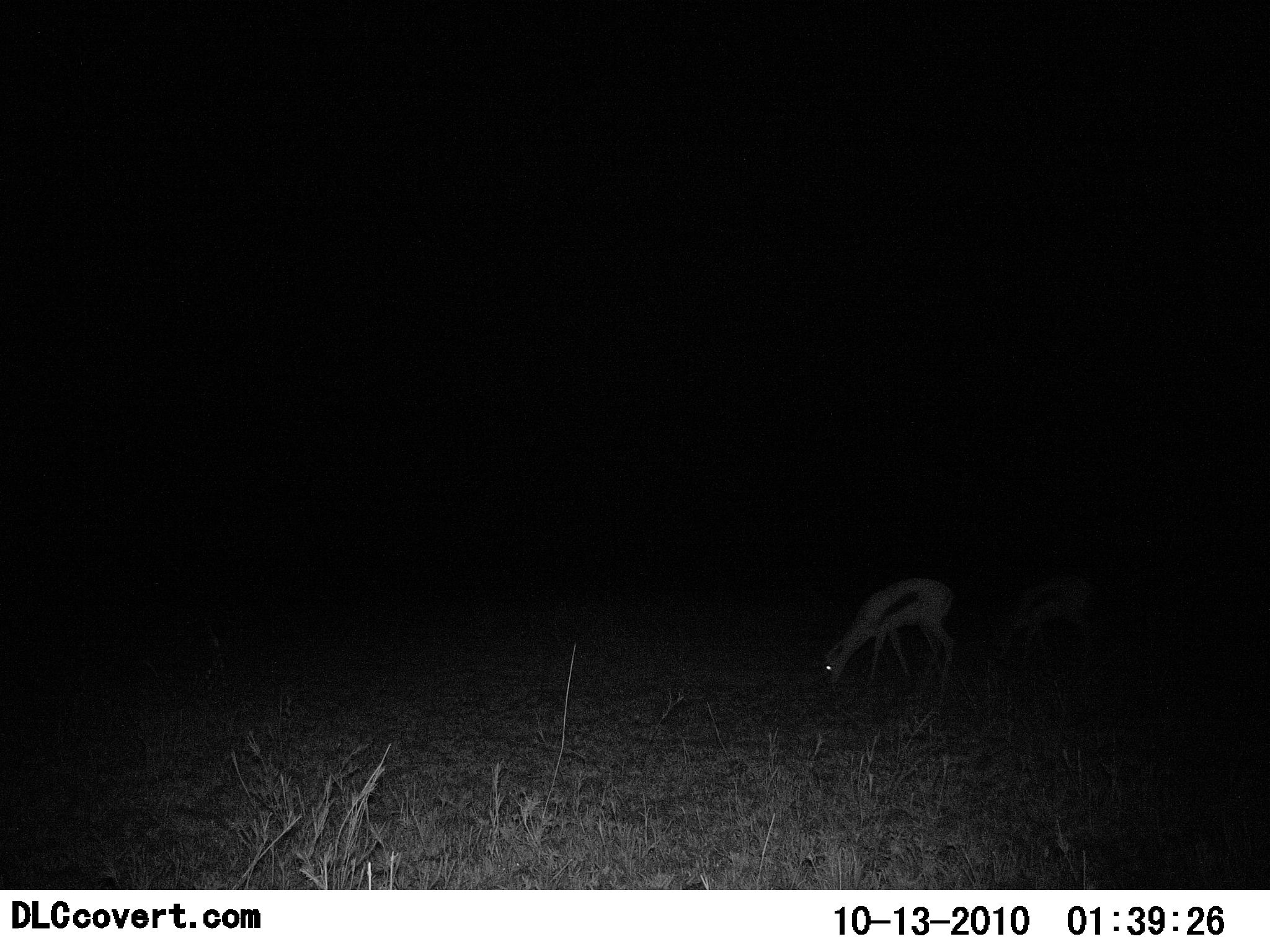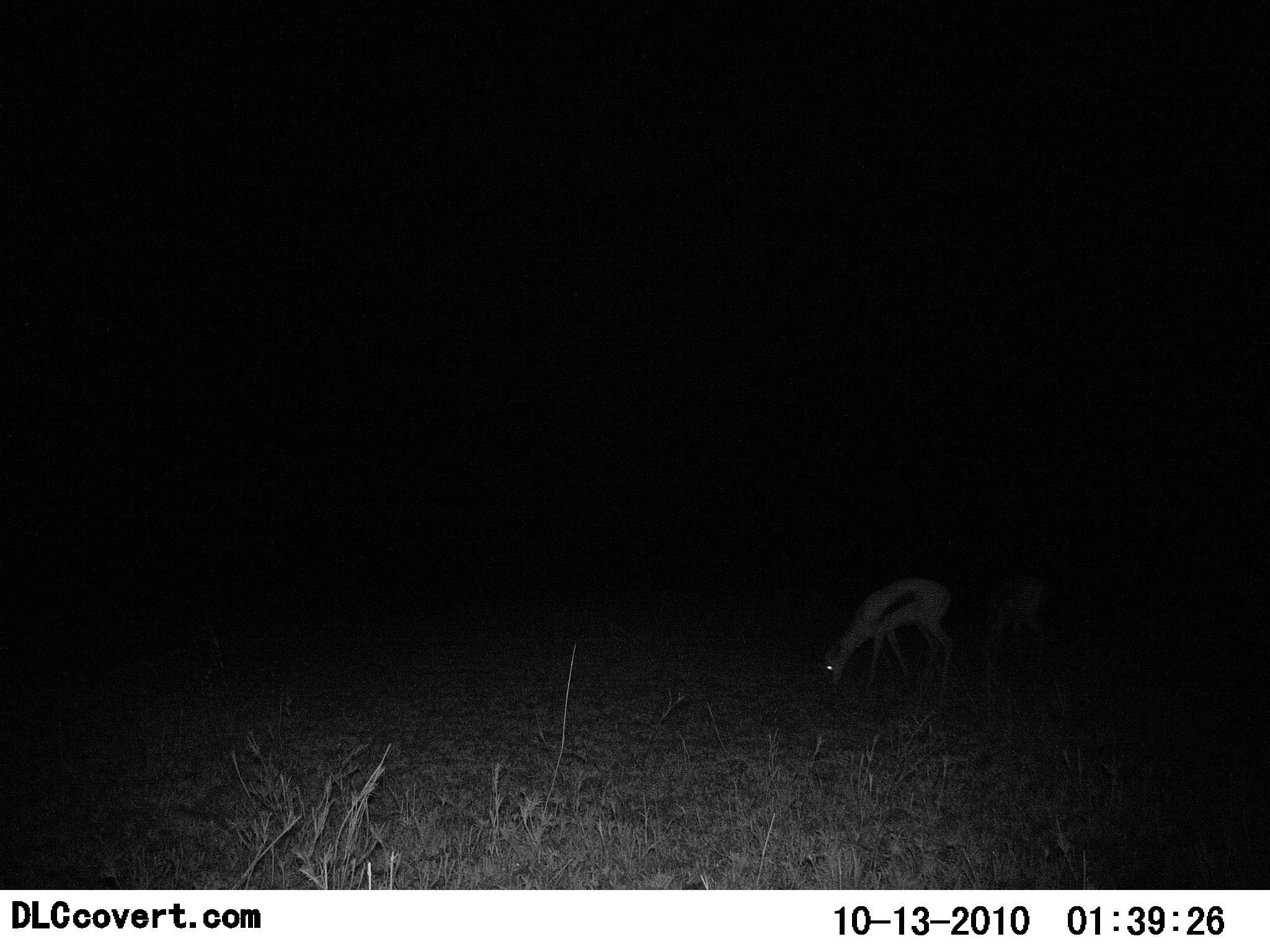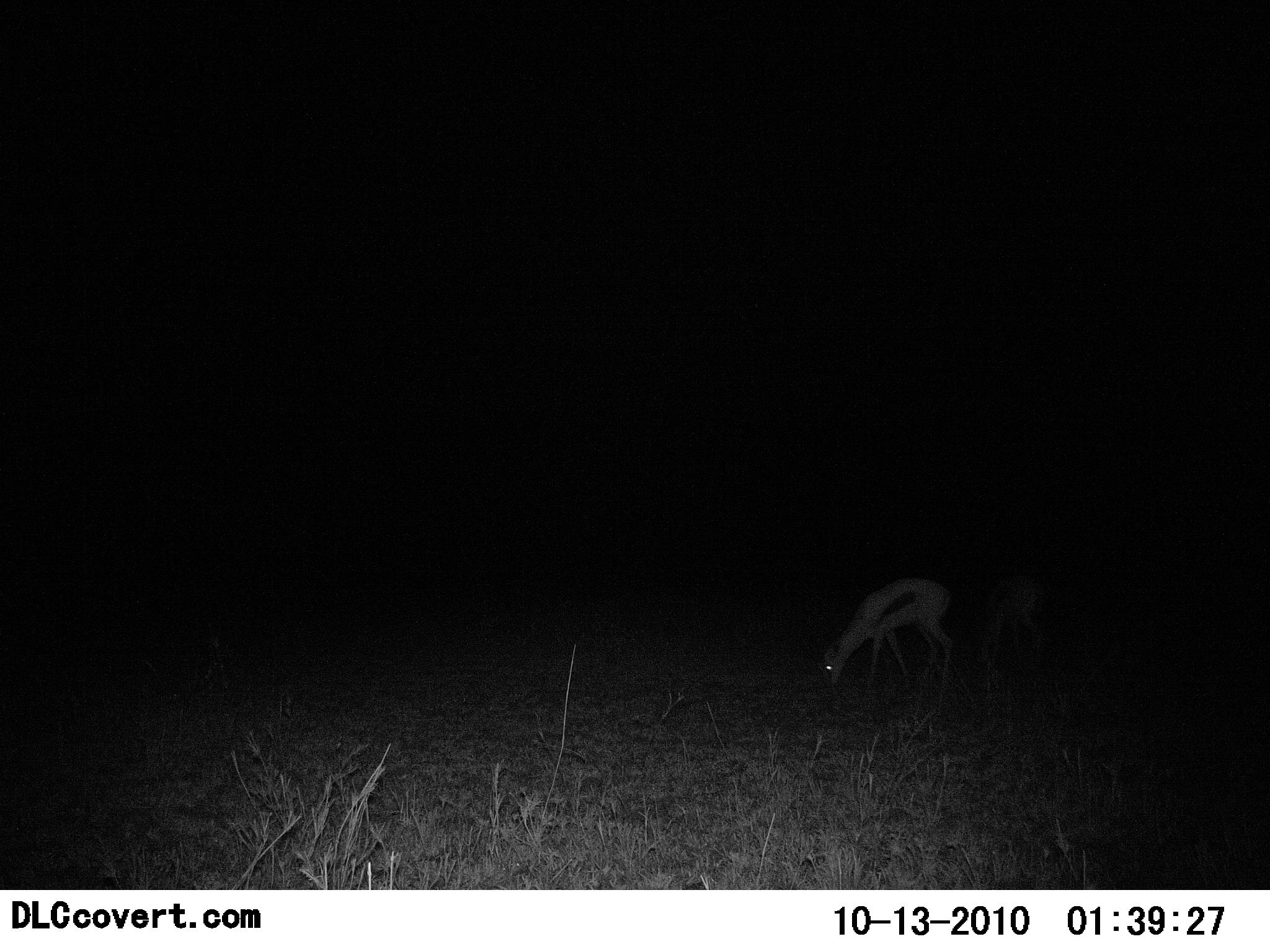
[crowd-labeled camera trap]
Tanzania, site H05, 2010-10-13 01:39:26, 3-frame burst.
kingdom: Animalia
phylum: Chordata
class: Mammalia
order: Artiodactyla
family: Bovidae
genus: Eudorcas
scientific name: Eudorcas thomsonii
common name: thomson's gazelle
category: gazellethomsons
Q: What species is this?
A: Gazellethomsons (thomson's gazelle) (Eudorcas thomsonii).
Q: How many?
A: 1.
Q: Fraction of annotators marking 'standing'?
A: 11%.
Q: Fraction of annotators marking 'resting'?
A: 0%.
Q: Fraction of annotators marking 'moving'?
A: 0%.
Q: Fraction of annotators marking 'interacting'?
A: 0%.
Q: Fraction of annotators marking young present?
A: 0%.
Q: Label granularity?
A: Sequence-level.